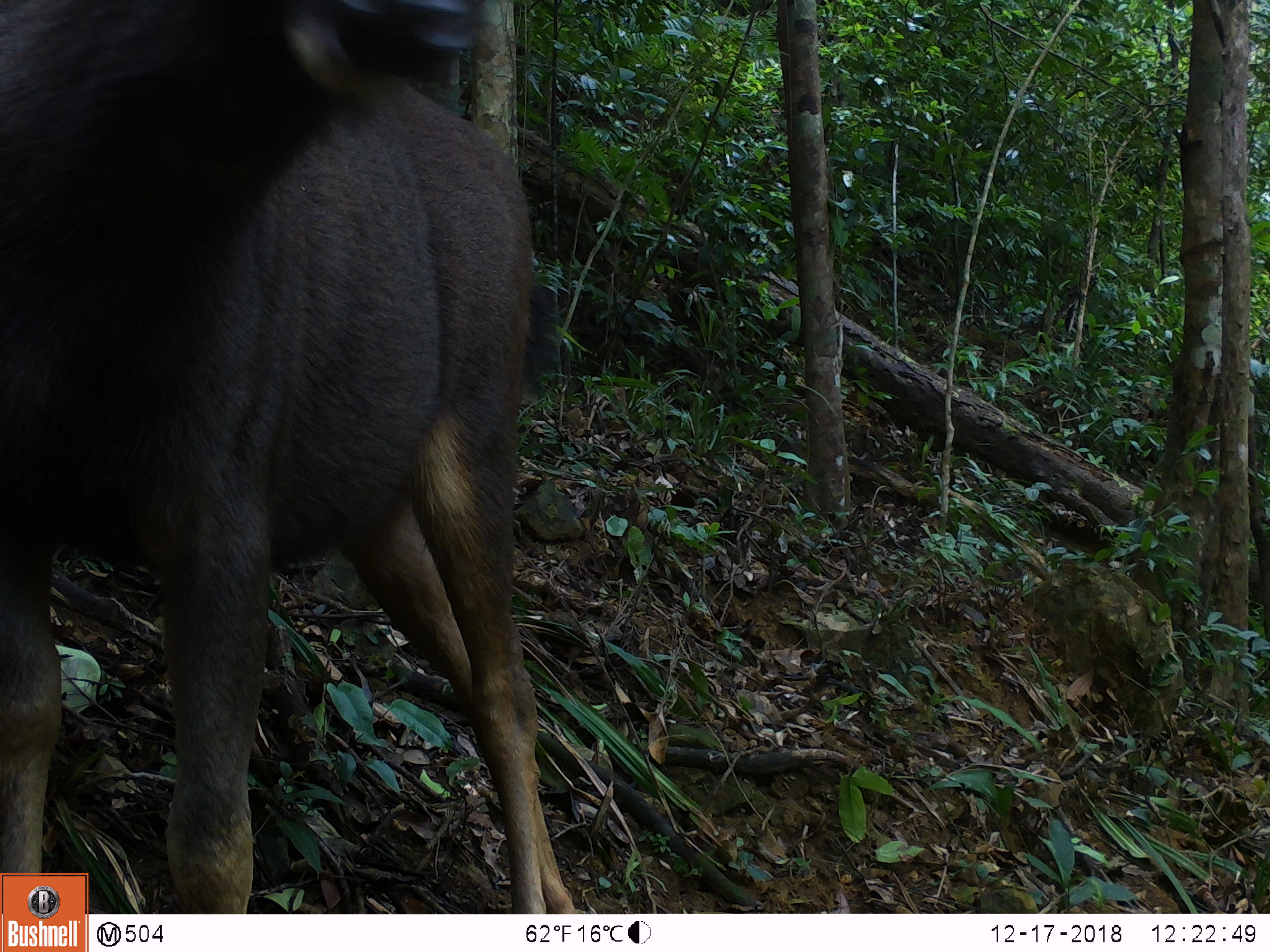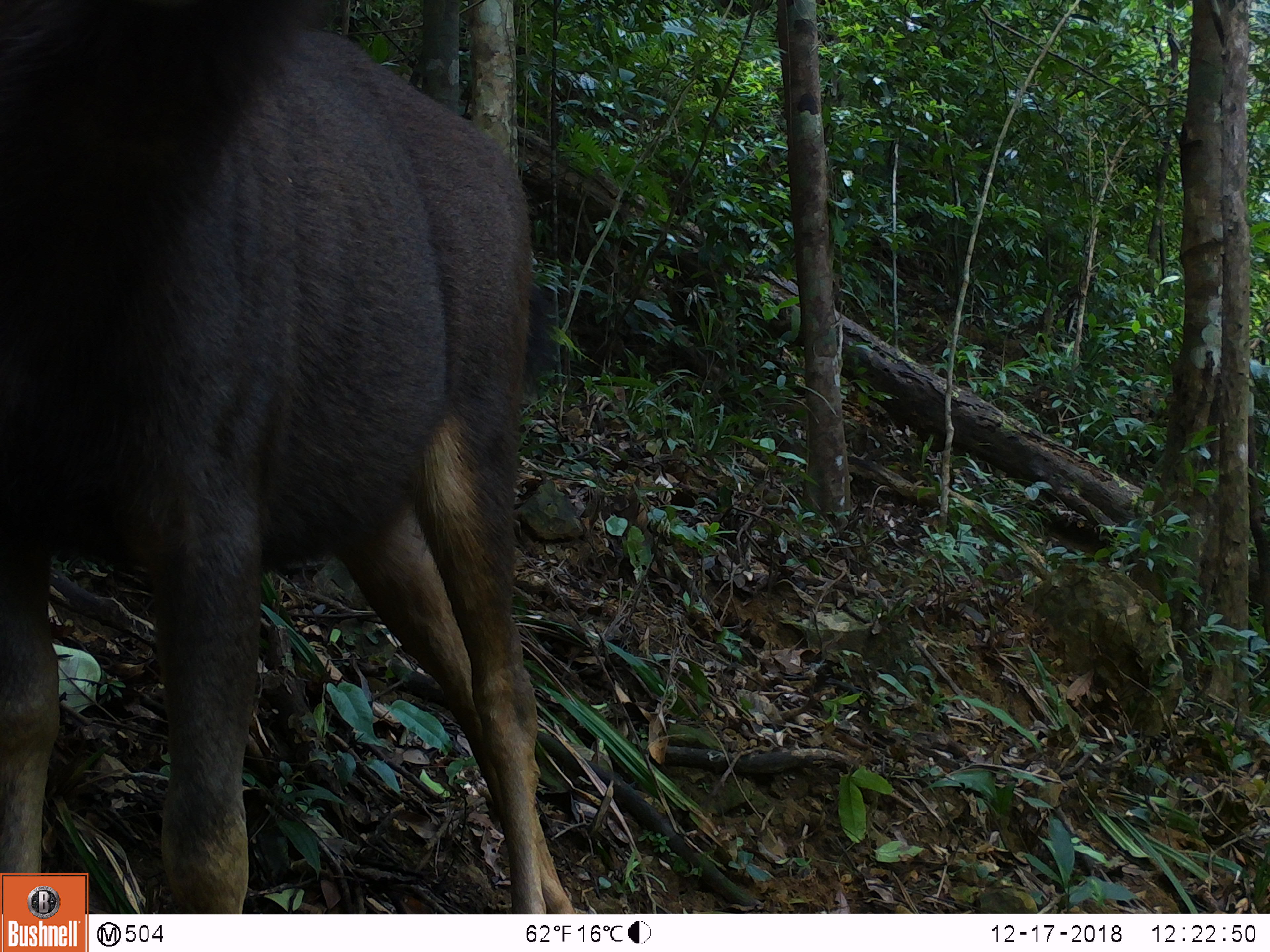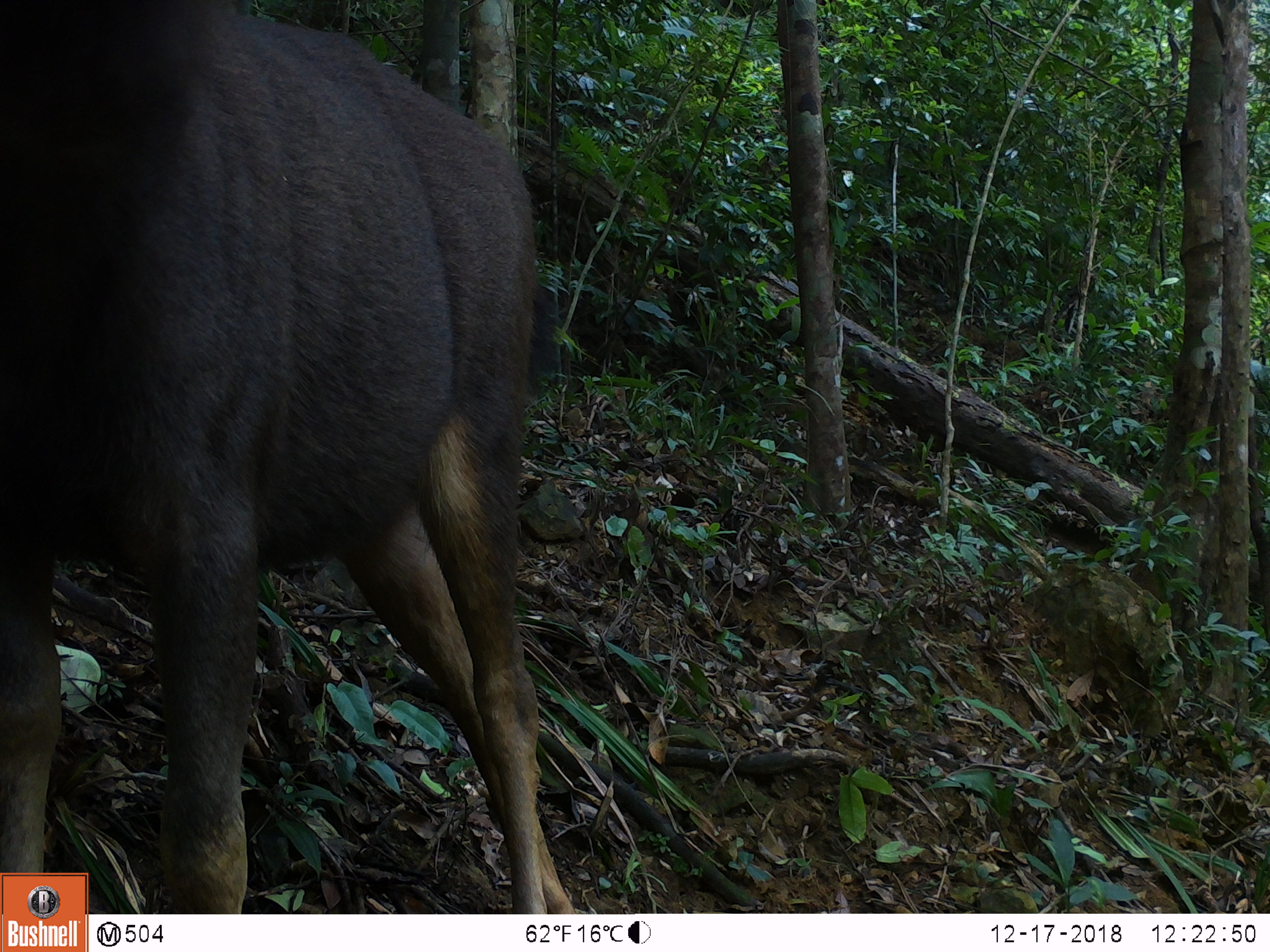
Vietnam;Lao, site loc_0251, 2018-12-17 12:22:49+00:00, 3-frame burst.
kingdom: Animalia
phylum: Chordata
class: Mammalia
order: Artiodactyla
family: Cervidae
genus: Rusa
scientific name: Rusa unicolor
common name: sambar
Sambar (Rusa unicolor). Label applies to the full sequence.